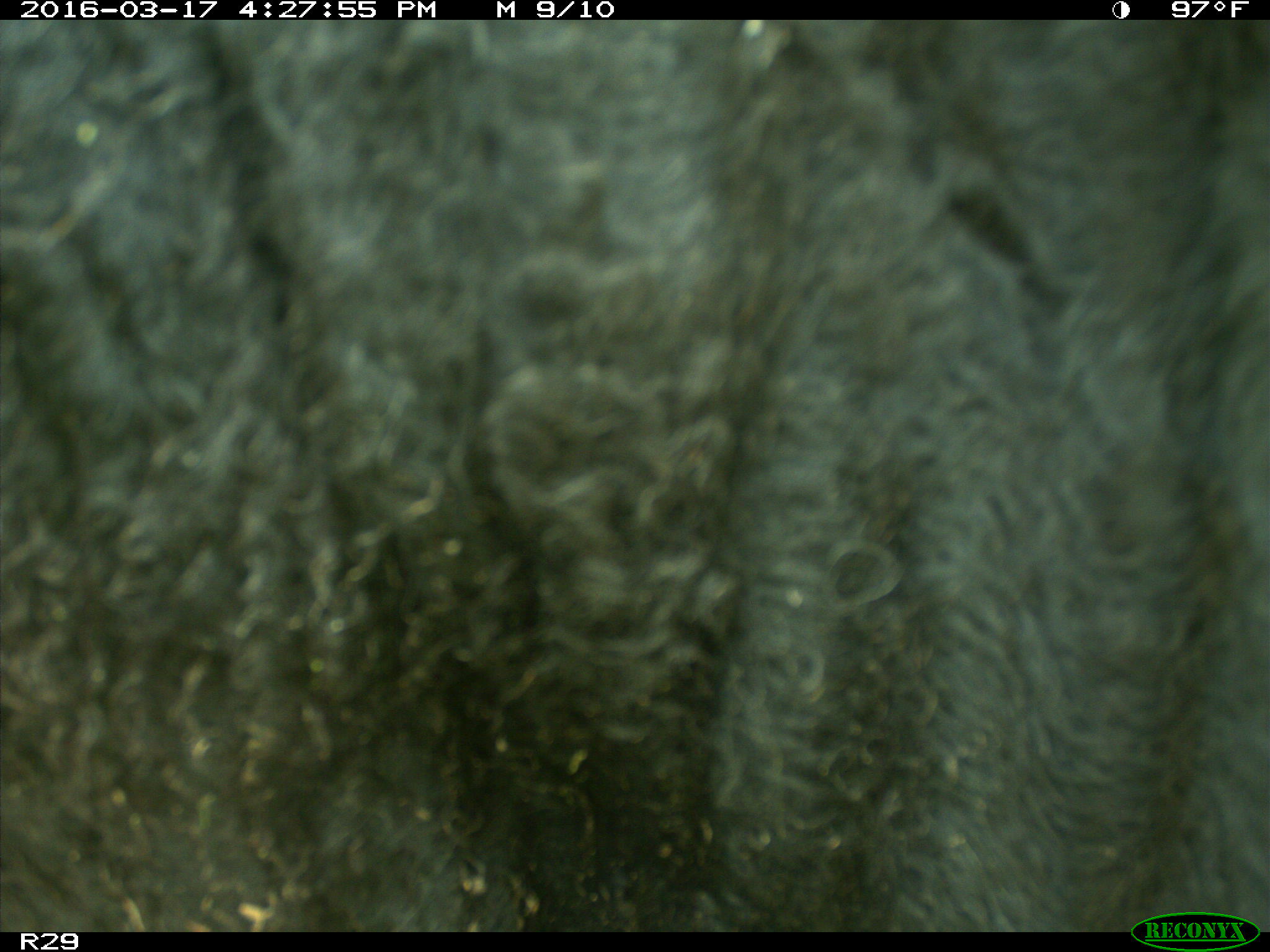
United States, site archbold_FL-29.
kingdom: Animalia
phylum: Chordata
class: Mammalia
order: Artiodactyla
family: Bovidae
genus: Bos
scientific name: Bos taurus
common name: domestic cow